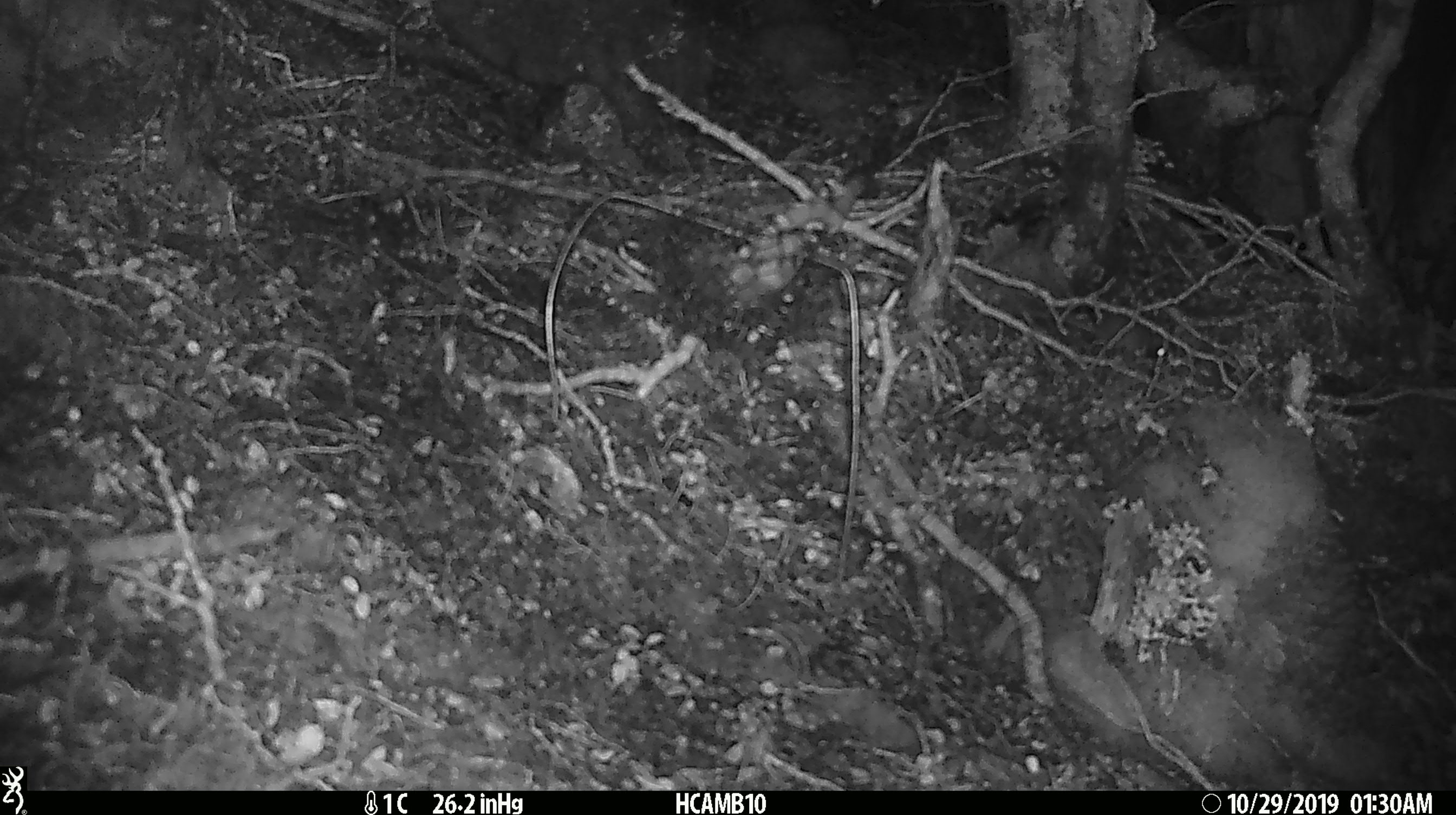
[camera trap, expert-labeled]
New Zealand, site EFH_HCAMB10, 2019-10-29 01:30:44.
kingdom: Animalia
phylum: Chordata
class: Mammalia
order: Rodentia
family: Muridae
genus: Mus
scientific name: Mus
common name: mouse